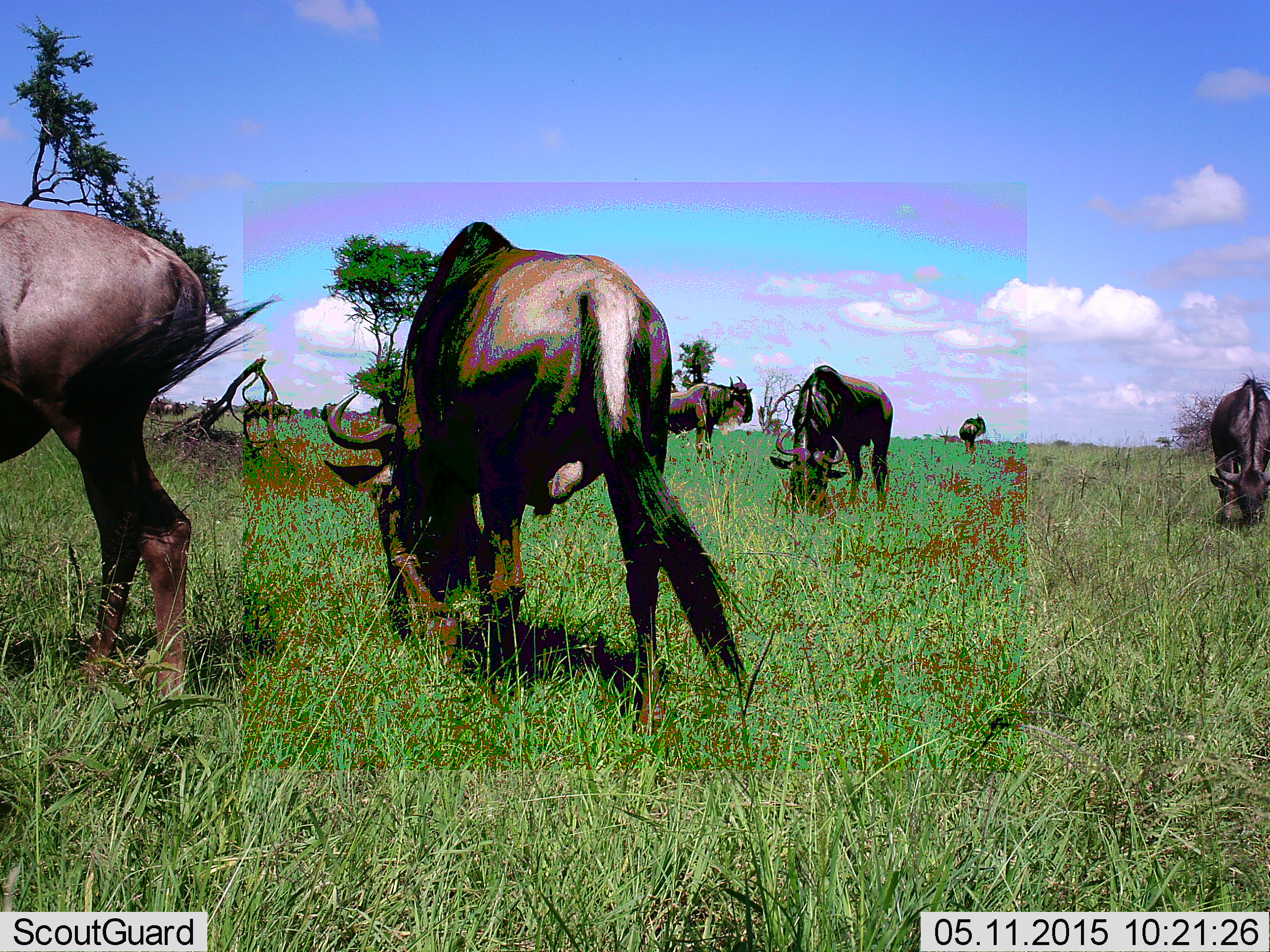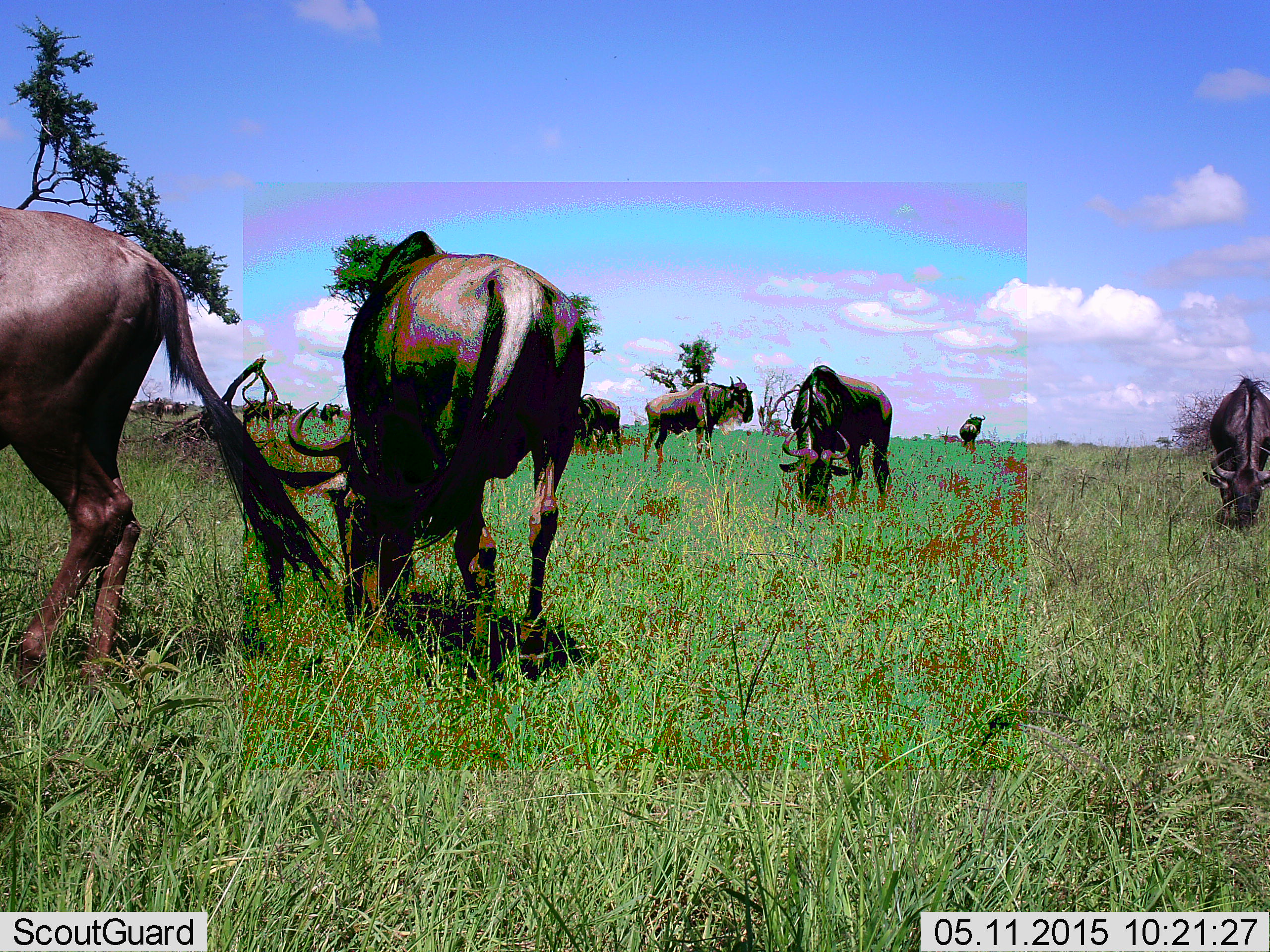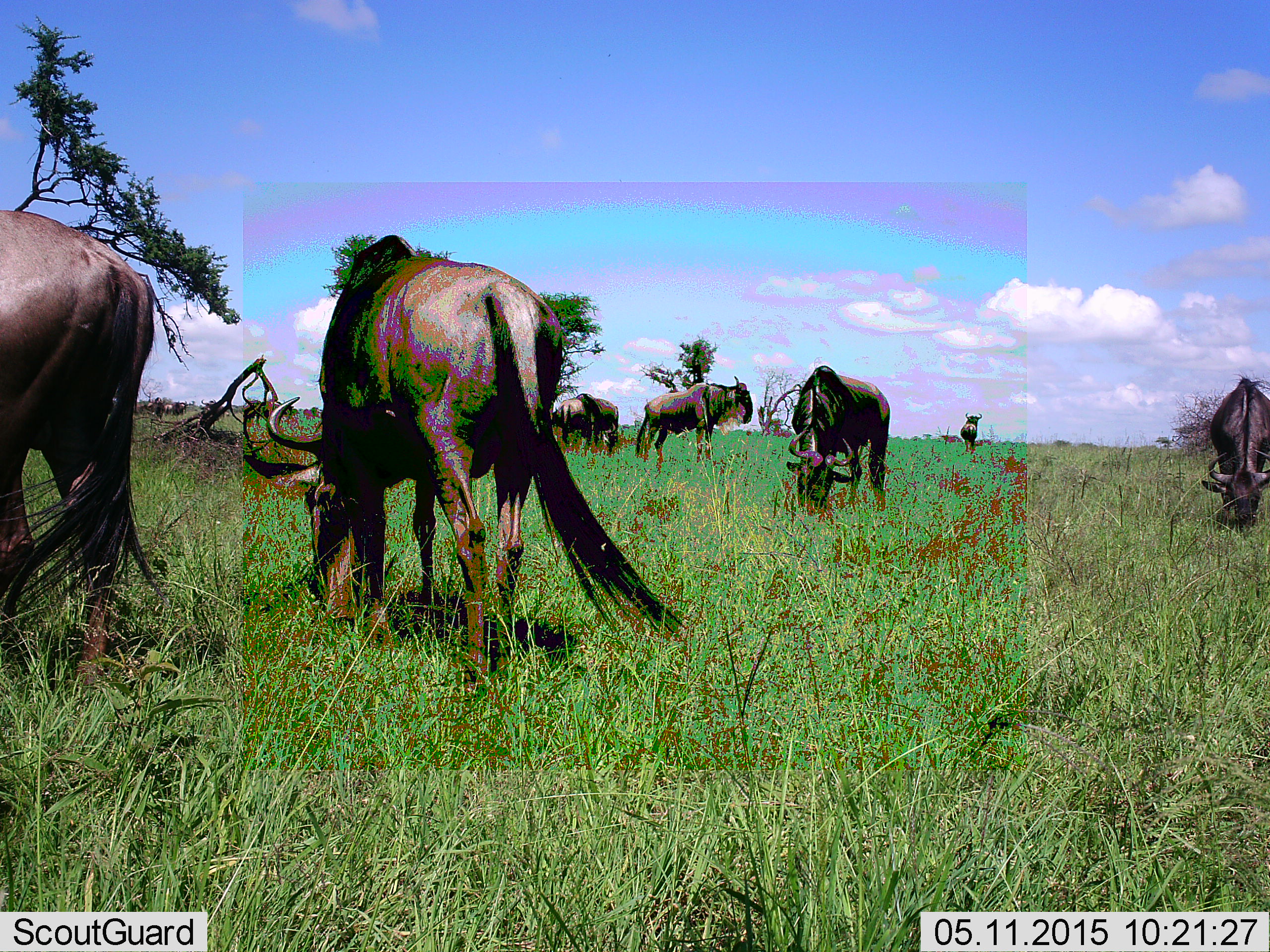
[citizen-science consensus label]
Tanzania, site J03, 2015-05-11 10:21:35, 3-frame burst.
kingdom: Animalia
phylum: Chordata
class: Mammalia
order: Artiodactyla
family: Bovidae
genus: Connochaetes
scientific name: Connochaetes taurinus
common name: blue wildebeest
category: wildebeest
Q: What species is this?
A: Wildebeest (blue wildebeest) (Connochaetes taurinus).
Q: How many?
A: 8.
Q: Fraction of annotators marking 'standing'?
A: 70%.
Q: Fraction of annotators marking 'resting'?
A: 0%.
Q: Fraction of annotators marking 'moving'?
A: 60%.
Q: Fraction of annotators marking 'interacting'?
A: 0%.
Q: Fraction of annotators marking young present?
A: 0%.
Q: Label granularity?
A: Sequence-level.